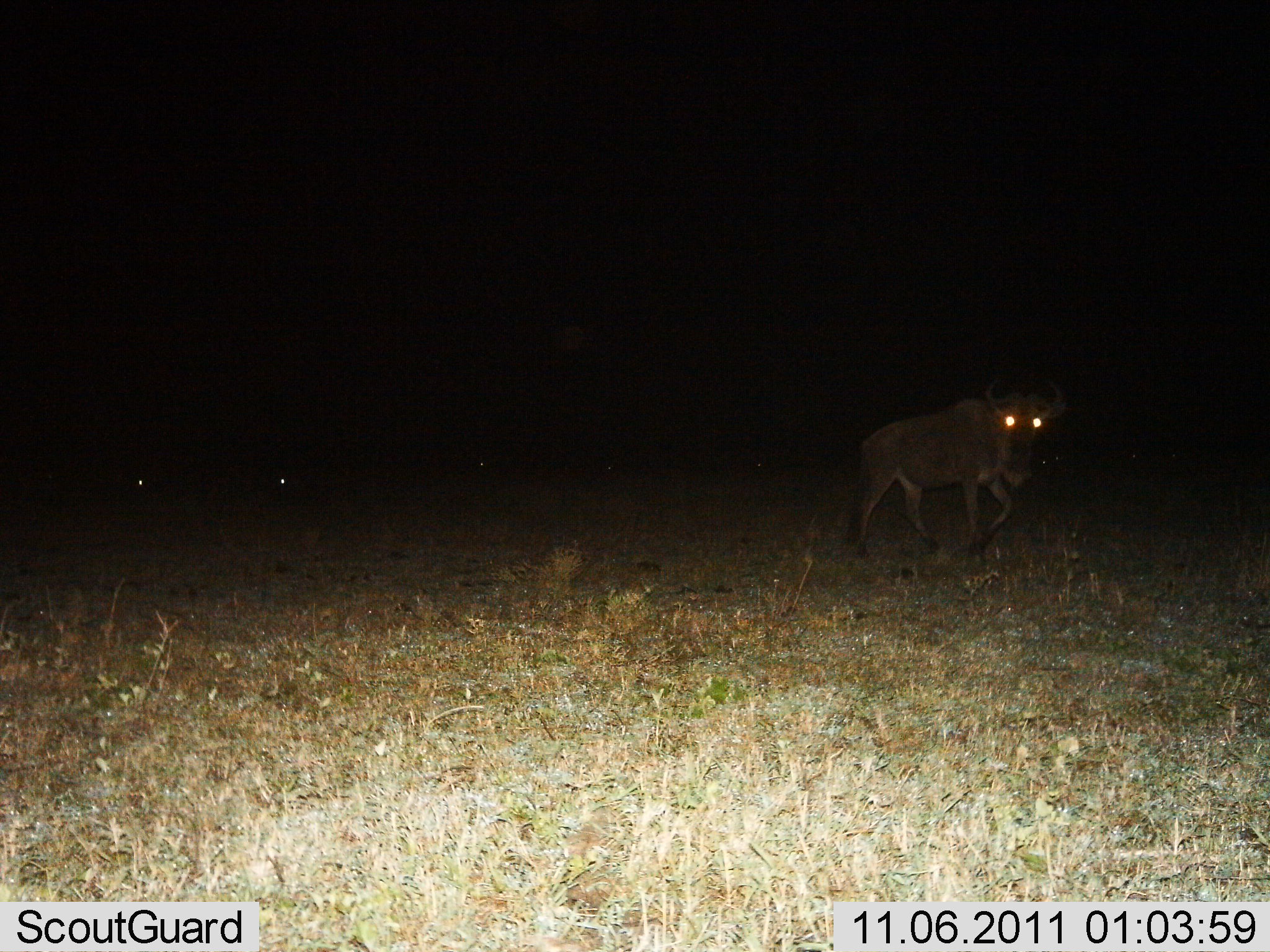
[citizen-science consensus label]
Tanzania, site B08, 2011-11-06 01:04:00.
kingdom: Animalia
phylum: Chordata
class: Mammalia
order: Artiodactyla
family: Bovidae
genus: Connochaetes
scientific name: Connochaetes taurinus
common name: blue wildebeest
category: wildebeest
Wildebeest (blue wildebeest) (Connochaetes taurinus), count 1. Behavior (volunteer vote fractions): standing 18%, resting 0%, moving 91%, interacting 0%. Young present (vote fraction): 0%. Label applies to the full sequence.